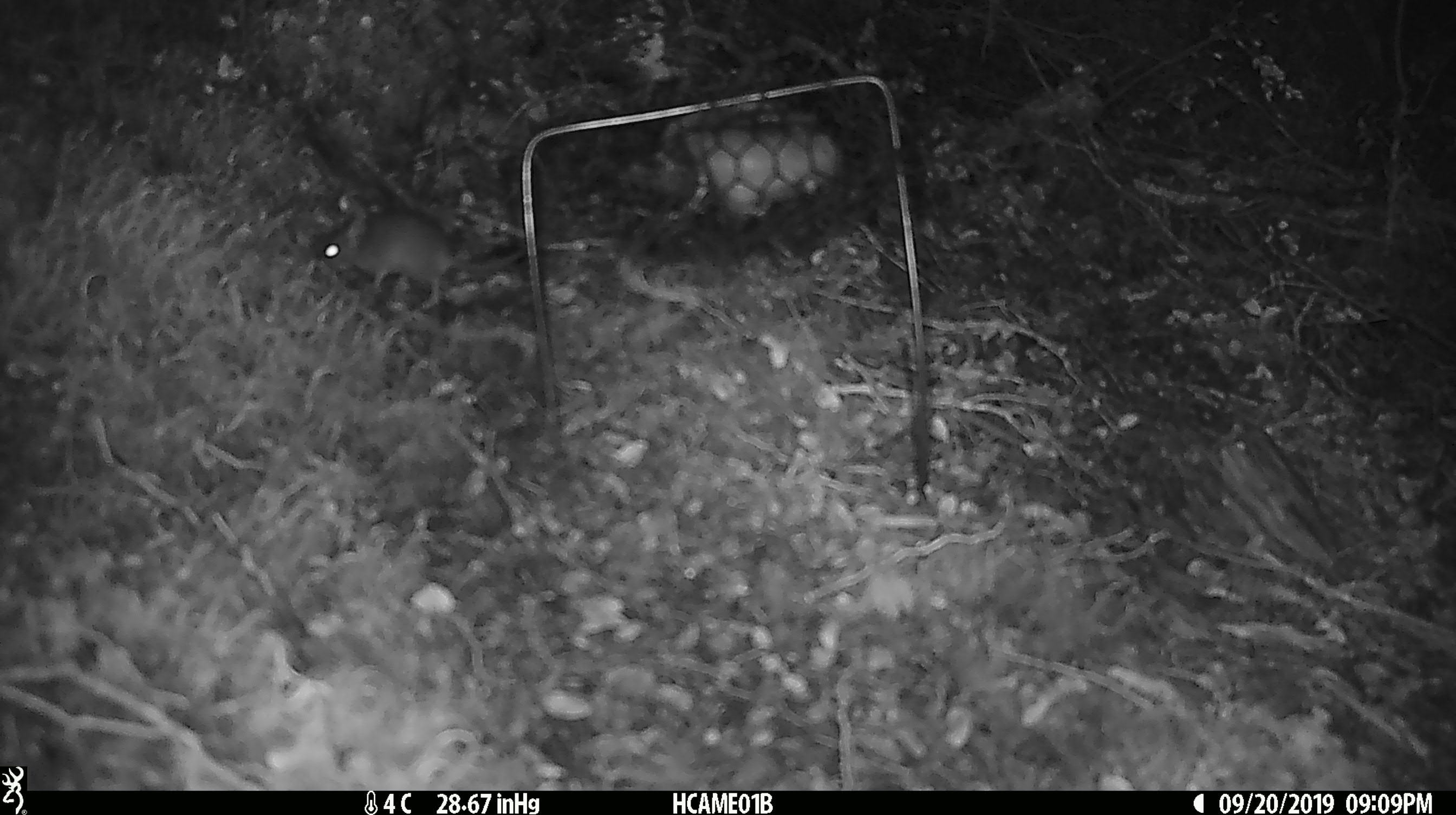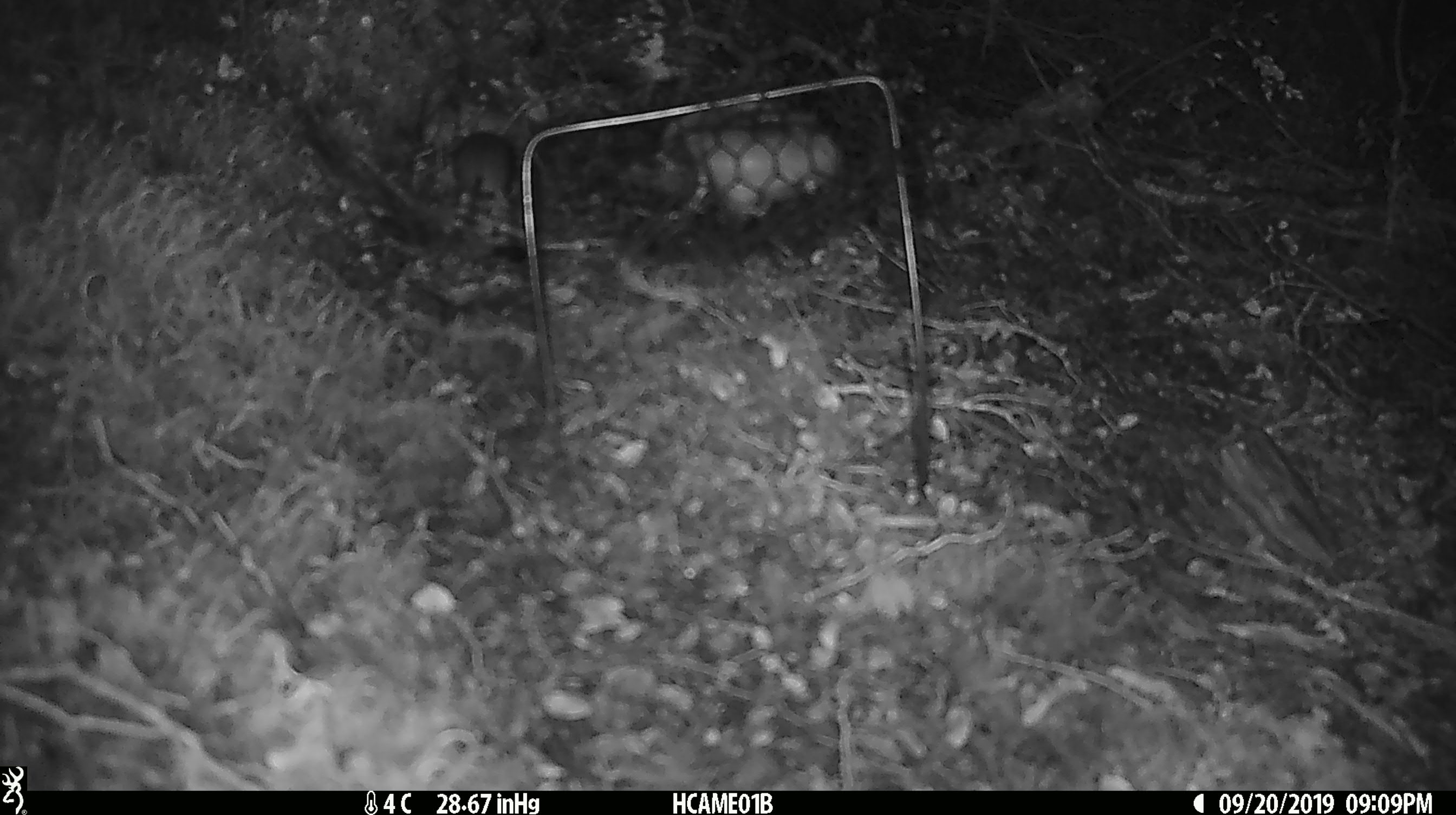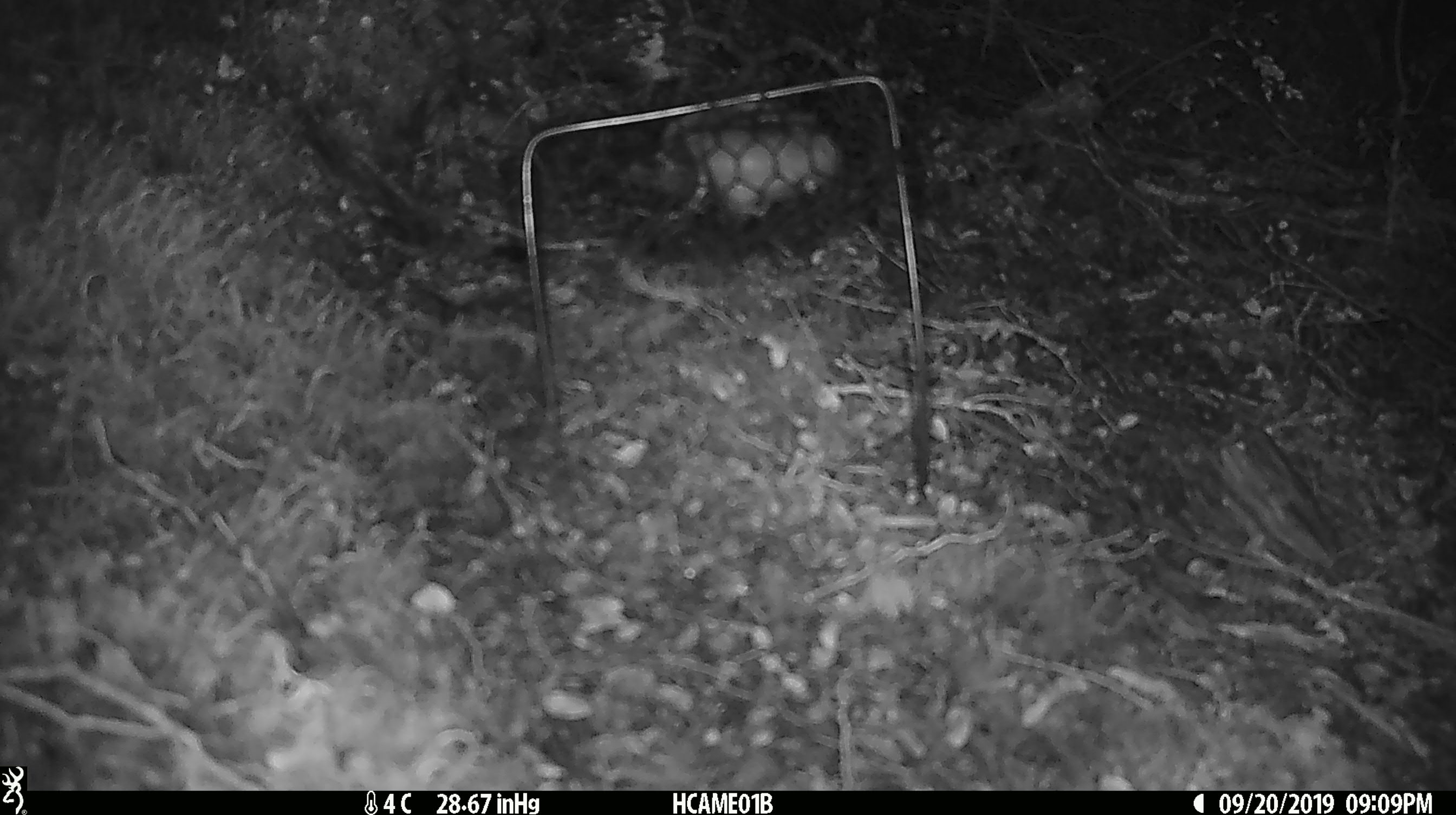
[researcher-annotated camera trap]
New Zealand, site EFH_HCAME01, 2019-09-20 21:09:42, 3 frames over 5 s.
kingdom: Animalia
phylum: Chordata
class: Mammalia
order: Rodentia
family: Muridae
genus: Mus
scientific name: Mus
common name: mouse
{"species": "mouse (Mus)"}